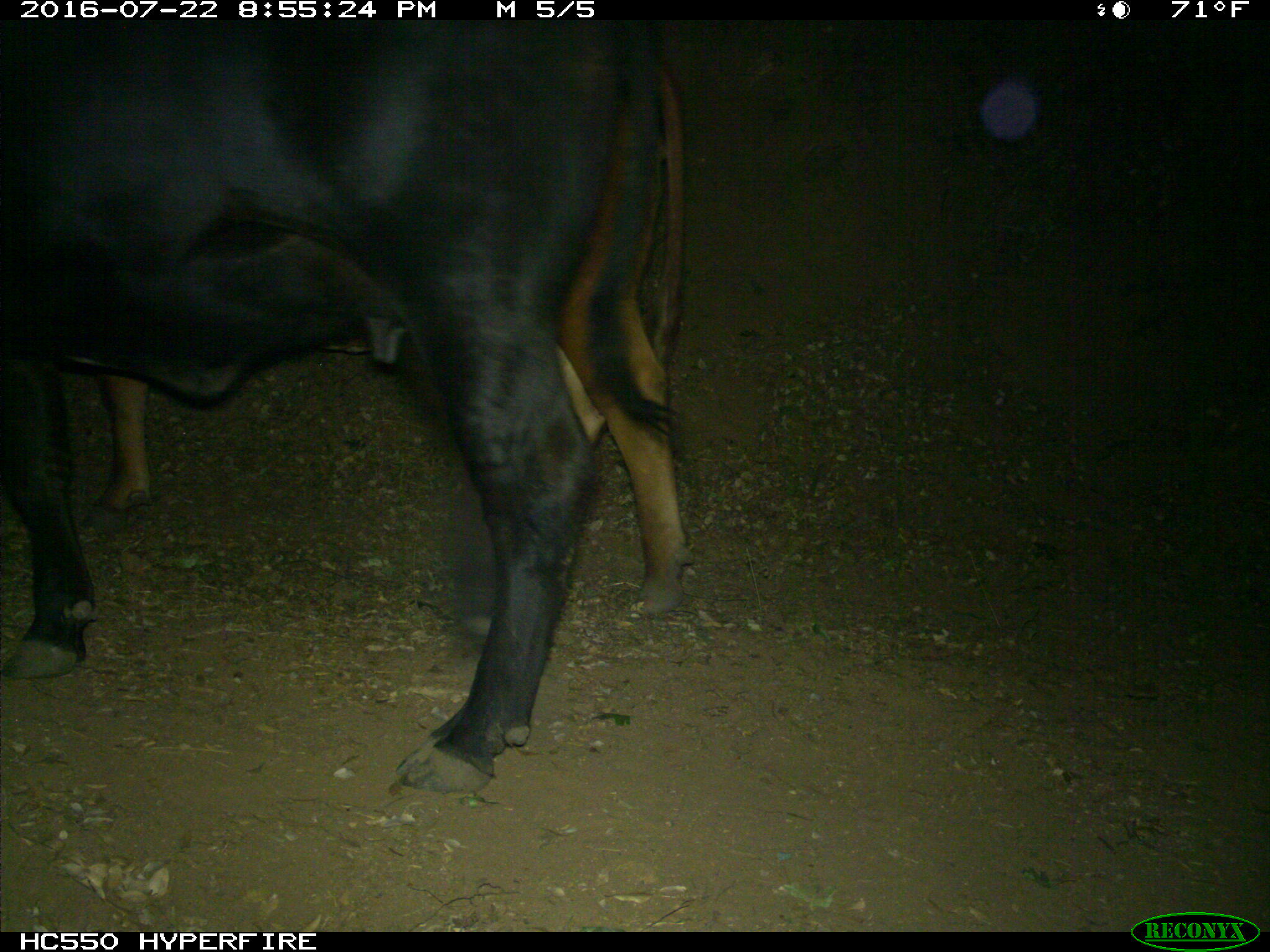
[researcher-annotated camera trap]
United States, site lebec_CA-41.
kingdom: Animalia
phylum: Chordata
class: Mammalia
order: Artiodactyla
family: Bovidae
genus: Bos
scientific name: Bos taurus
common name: domestic cow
Bos taurus (domestic cow).